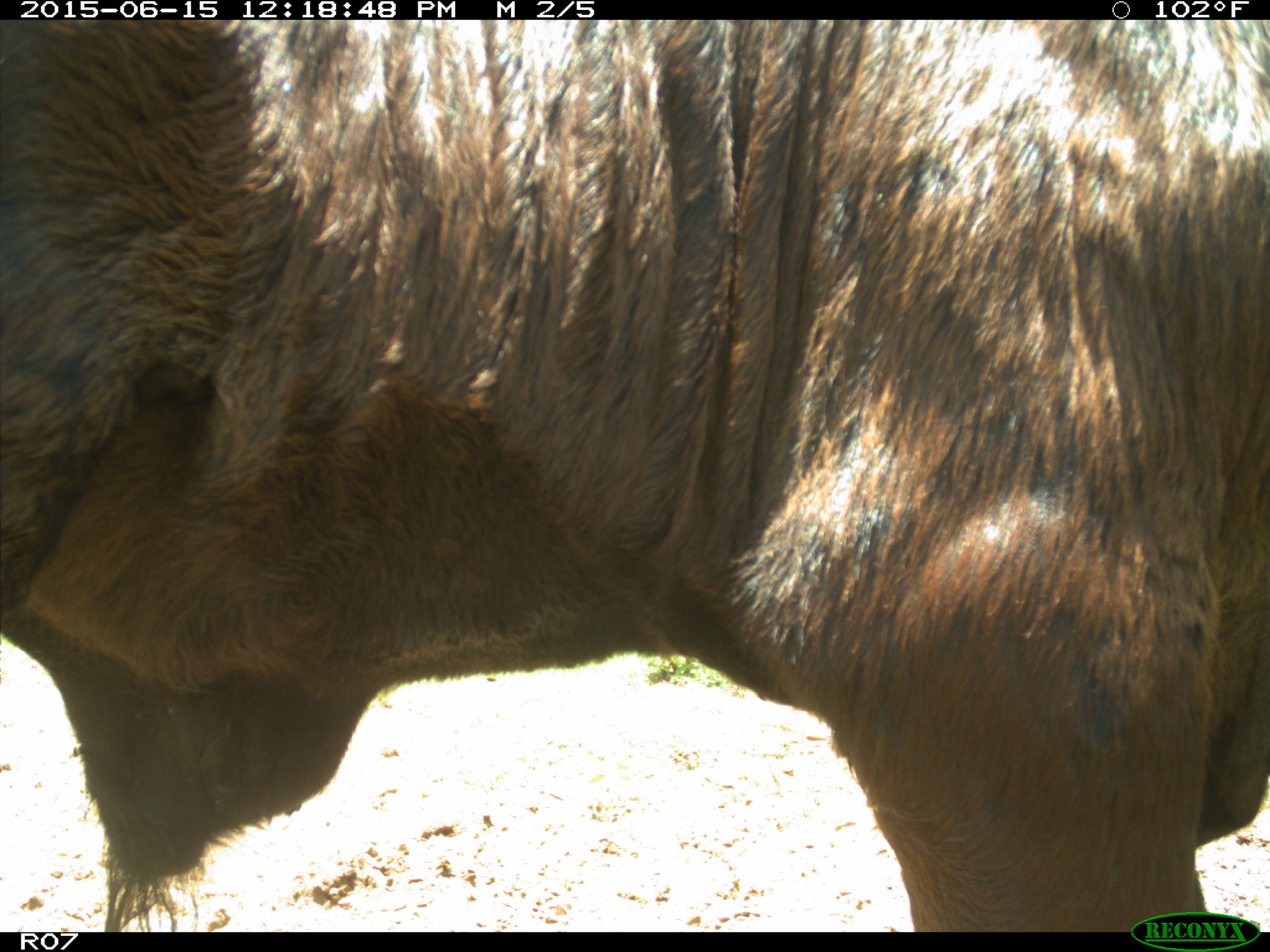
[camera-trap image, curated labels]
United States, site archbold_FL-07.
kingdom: Animalia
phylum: Chordata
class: Mammalia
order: Artiodactyla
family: Bovidae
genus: Bos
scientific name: Bos taurus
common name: domestic cow